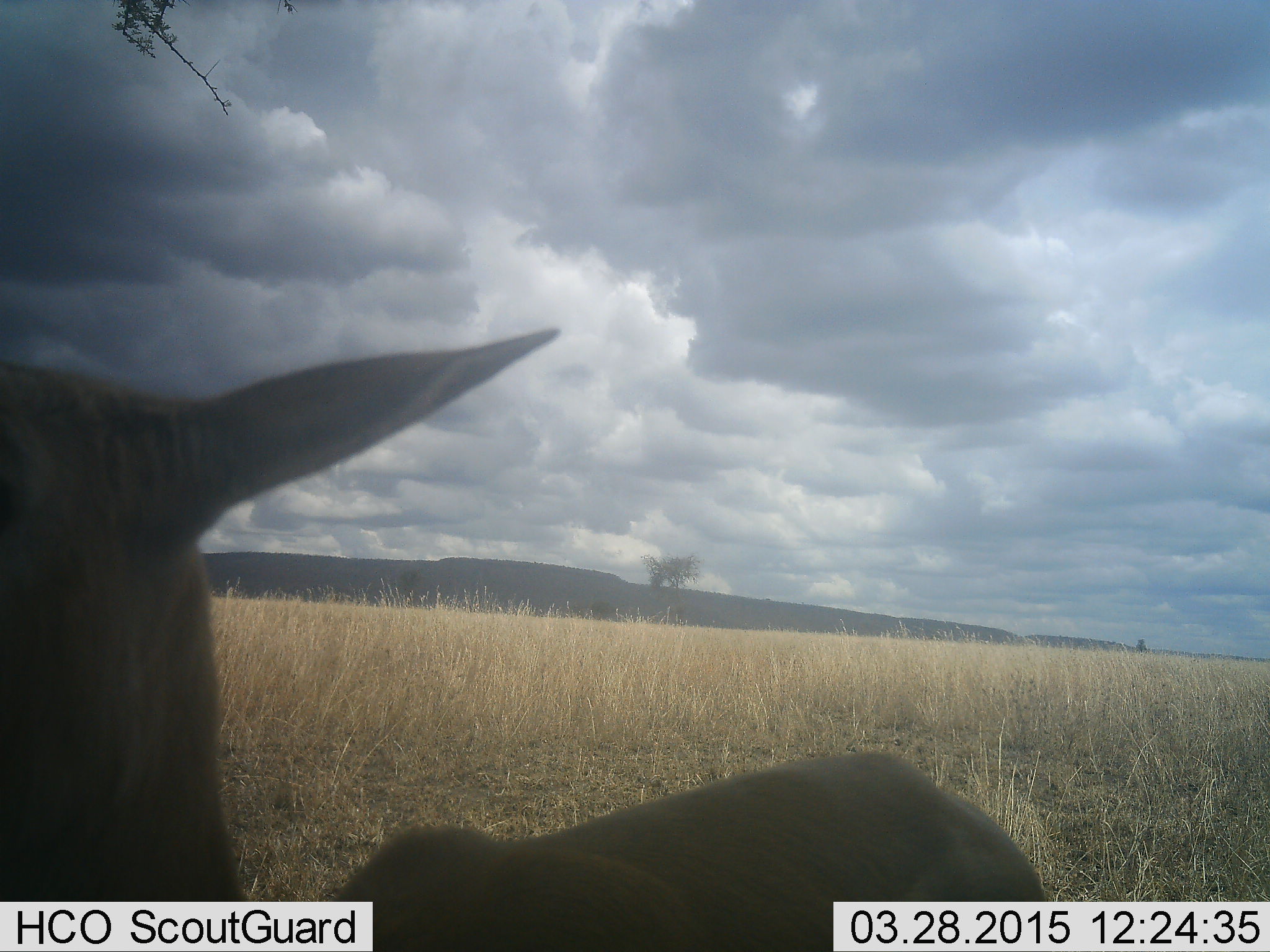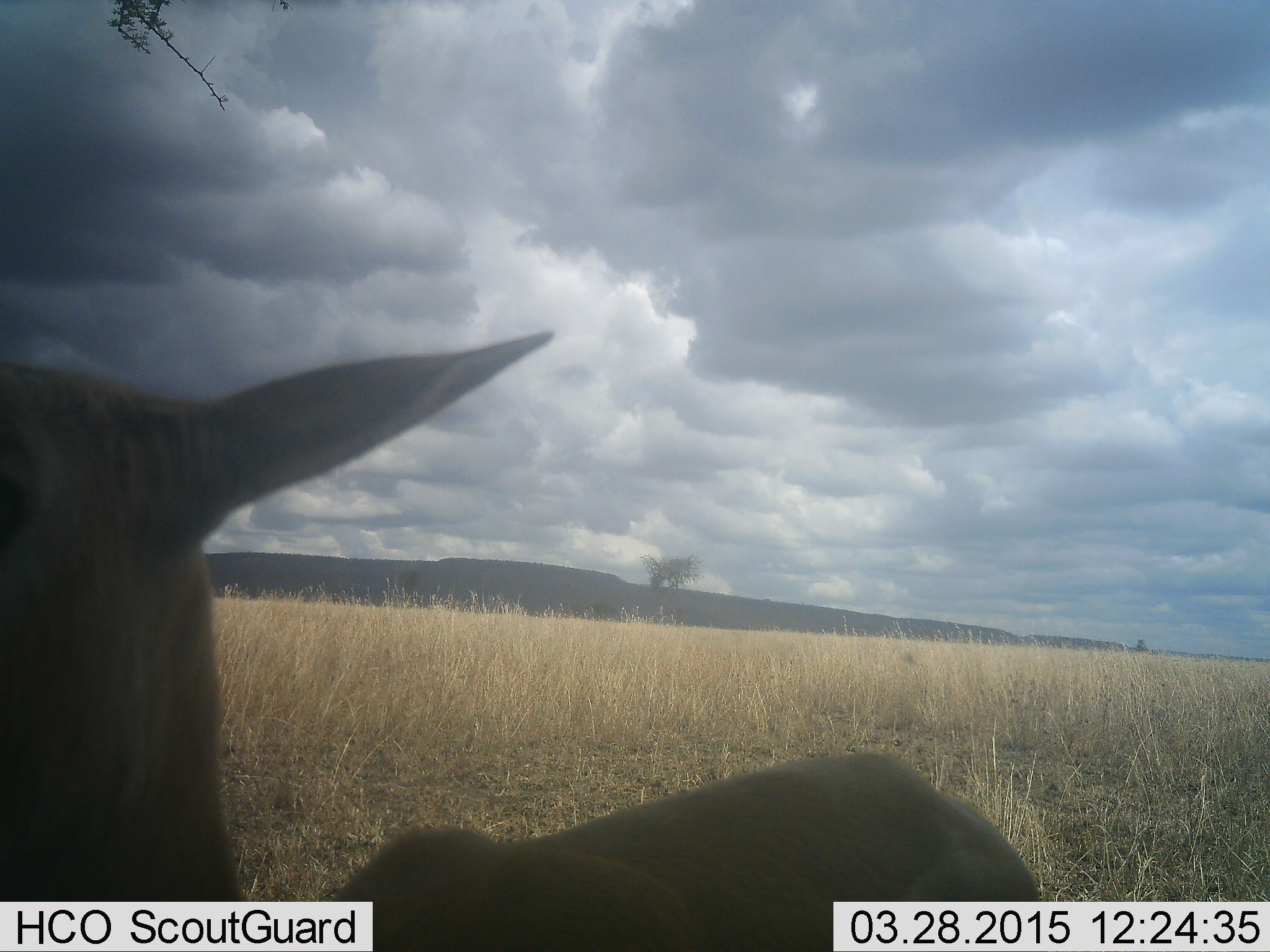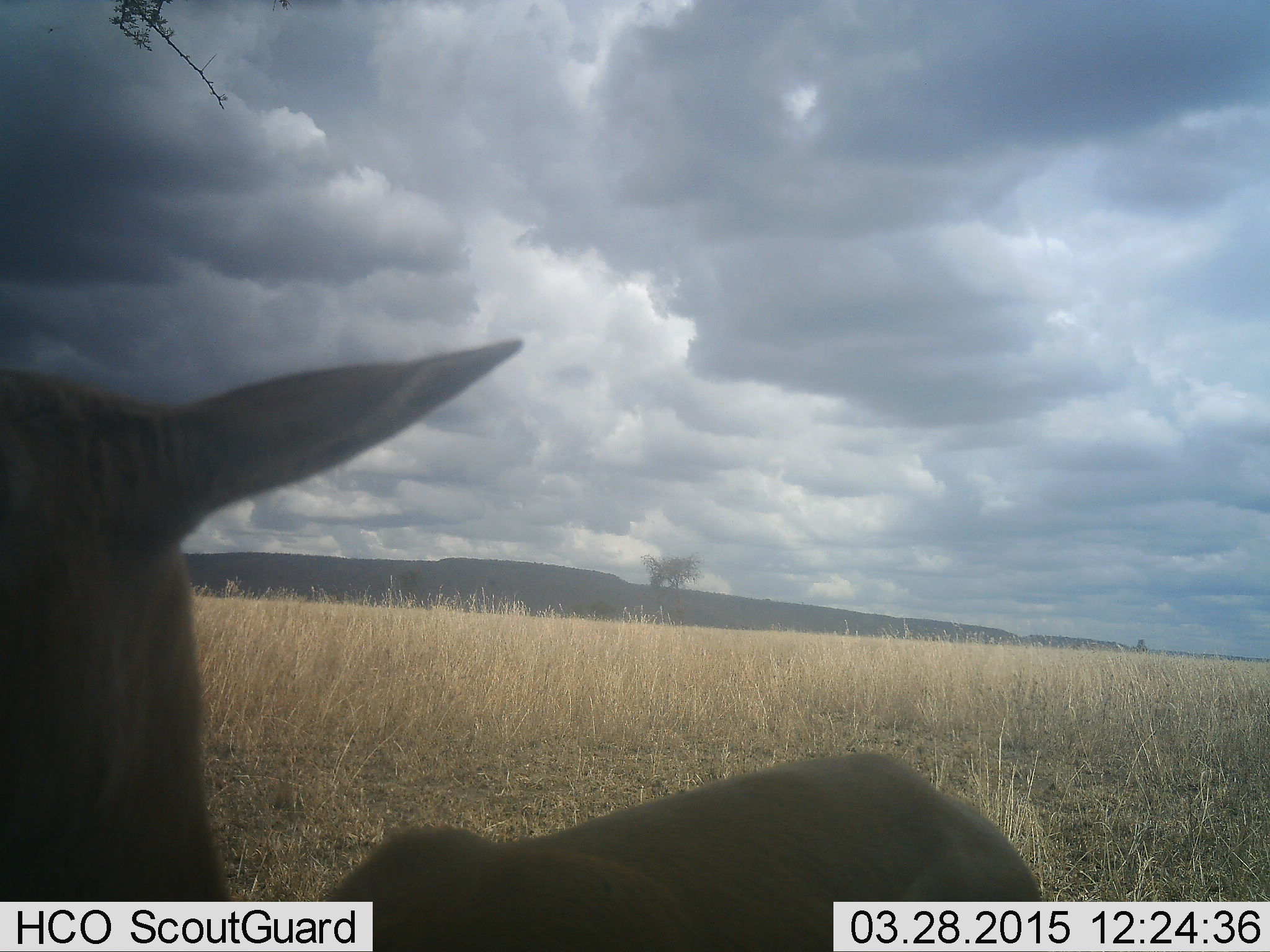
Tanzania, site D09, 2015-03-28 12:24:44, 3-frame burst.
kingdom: Animalia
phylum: Chordata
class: Mammalia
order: Artiodactyla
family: Bovidae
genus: Eudorcas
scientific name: Eudorcas thomsonii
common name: thomson's gazelle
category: gazellethomsons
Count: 1.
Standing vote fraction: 75%.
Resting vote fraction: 25%.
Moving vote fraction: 0%.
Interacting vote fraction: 0%.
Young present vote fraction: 12%.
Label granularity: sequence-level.